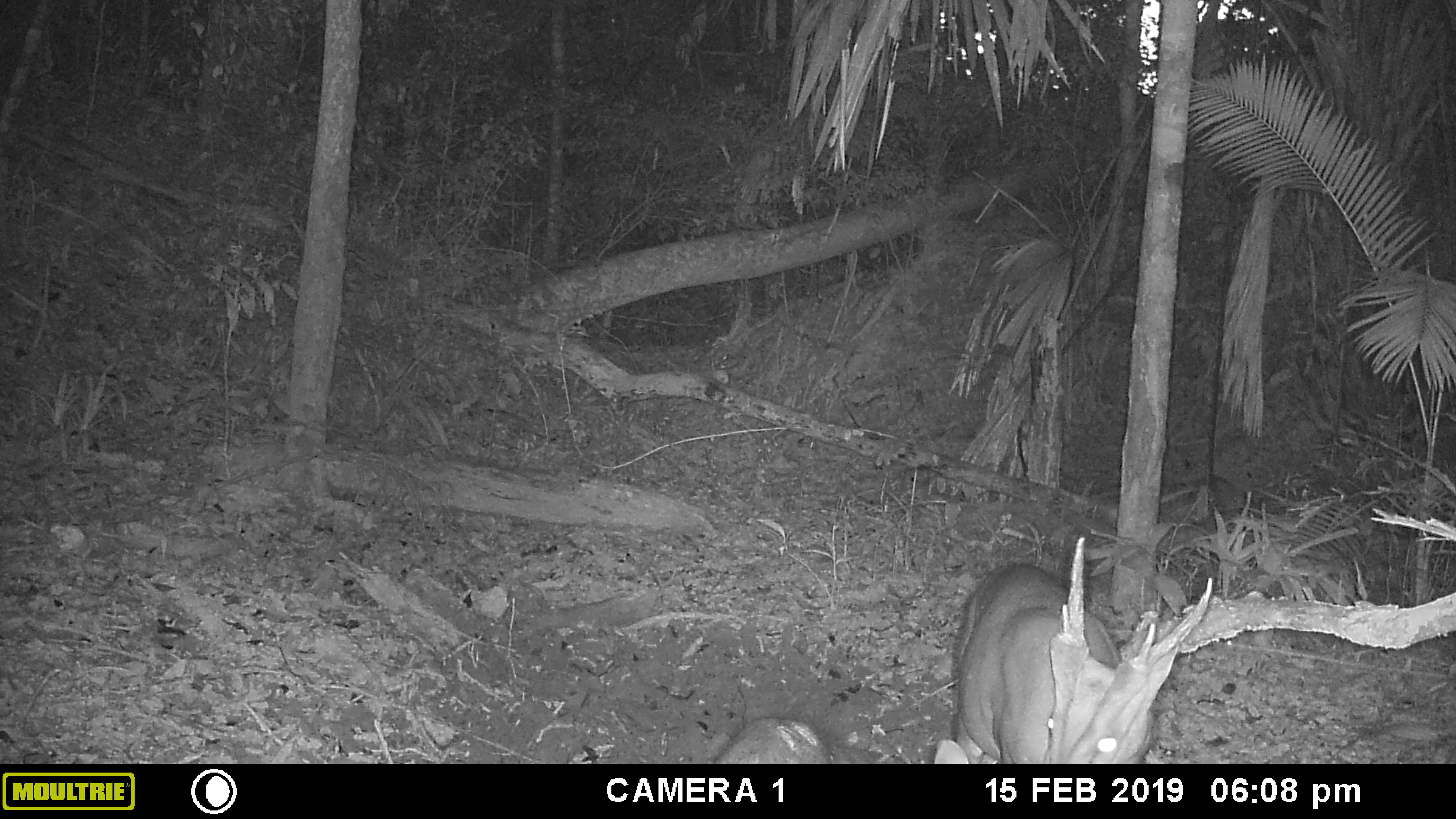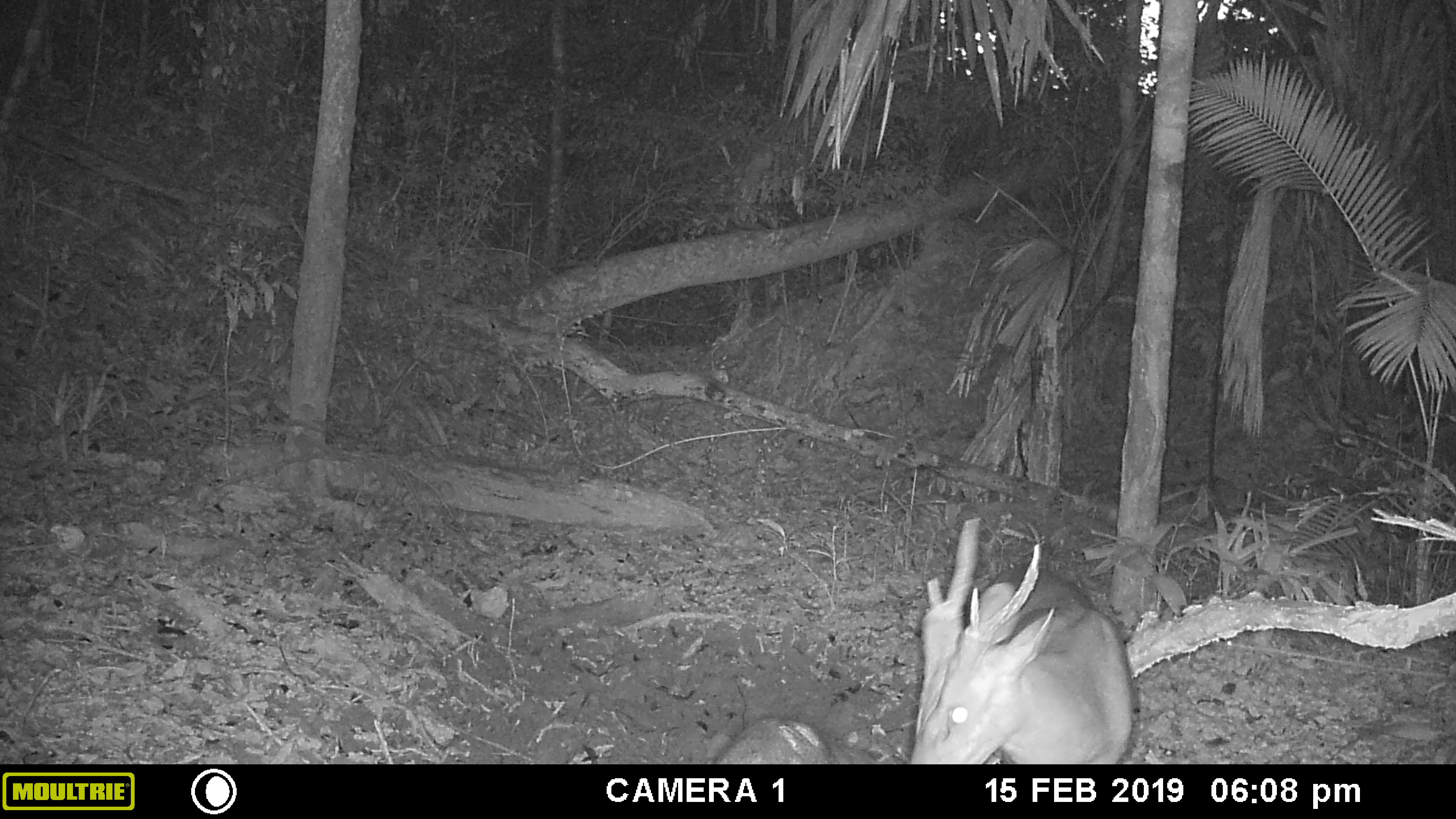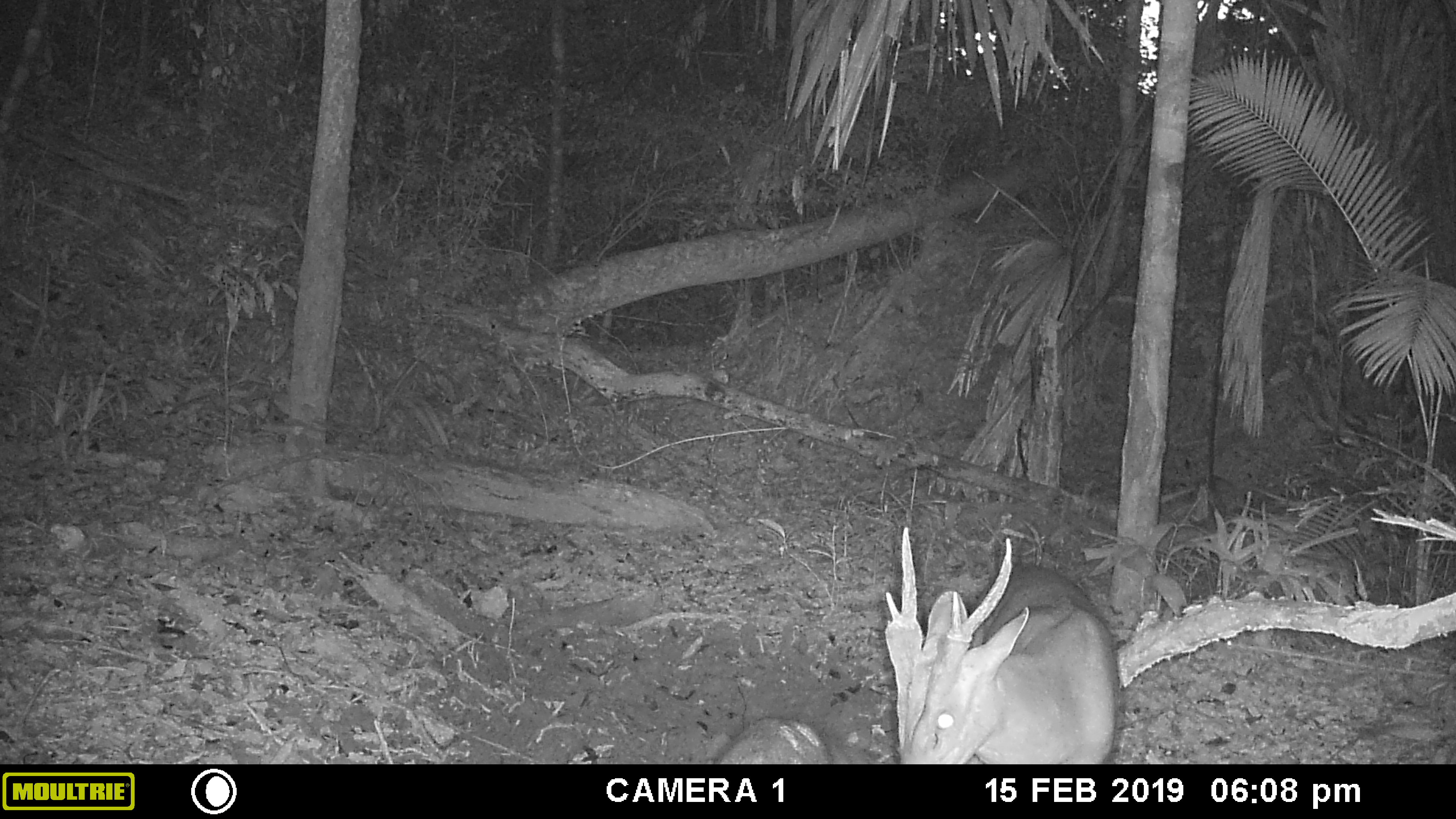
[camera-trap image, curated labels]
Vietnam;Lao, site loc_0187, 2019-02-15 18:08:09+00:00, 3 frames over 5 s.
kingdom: Animalia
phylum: Chordata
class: Mammalia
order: Artiodactyla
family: Cervidae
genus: Muntiacus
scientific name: Muntiacus vuquangensis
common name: large-antlered muntjac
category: large antlered muntjac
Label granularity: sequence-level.